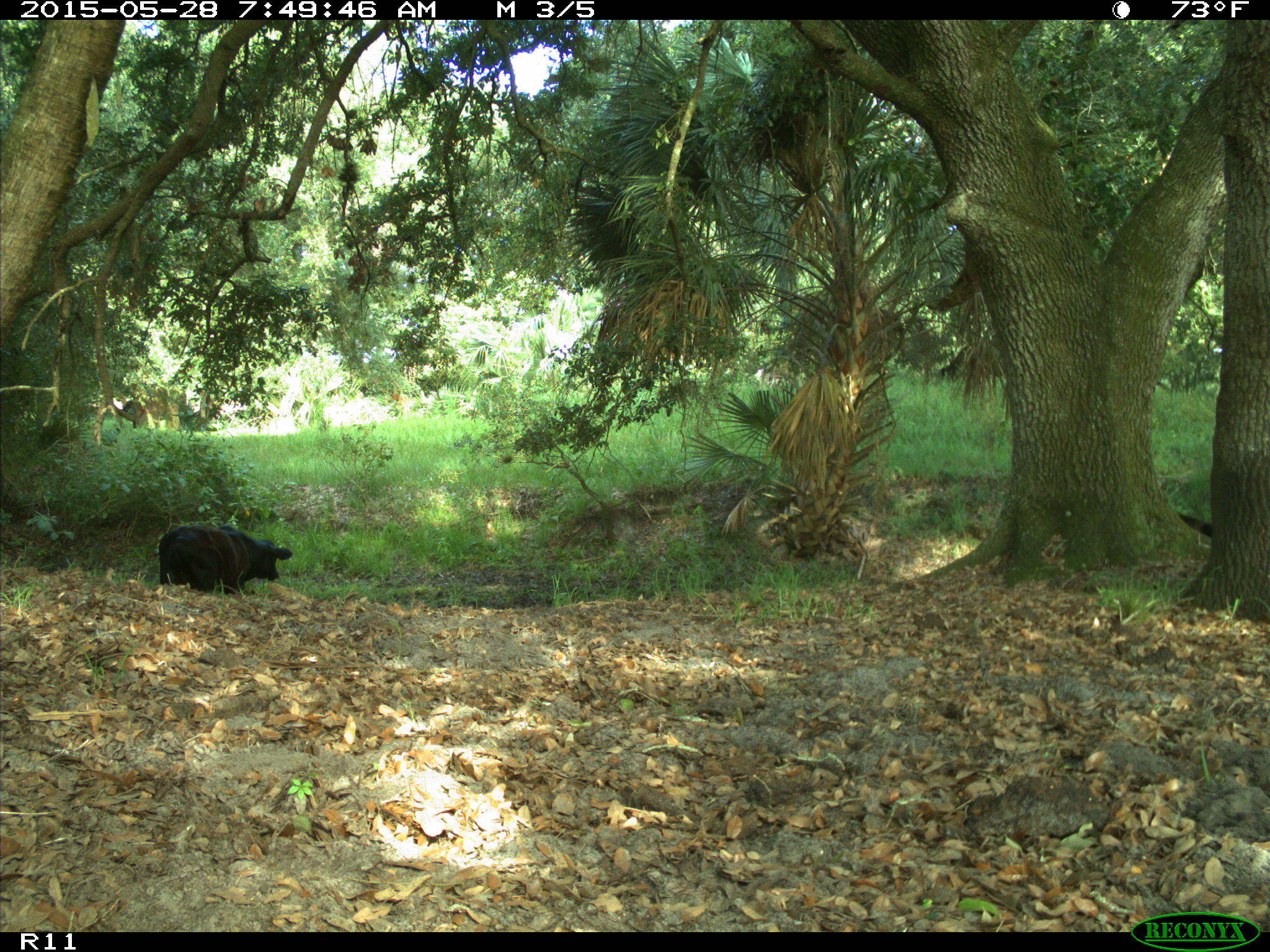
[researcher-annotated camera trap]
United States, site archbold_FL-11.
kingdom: Animalia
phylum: Chordata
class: Mammalia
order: Artiodactyla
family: Bovidae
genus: Bos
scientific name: Bos taurus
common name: domestic cow